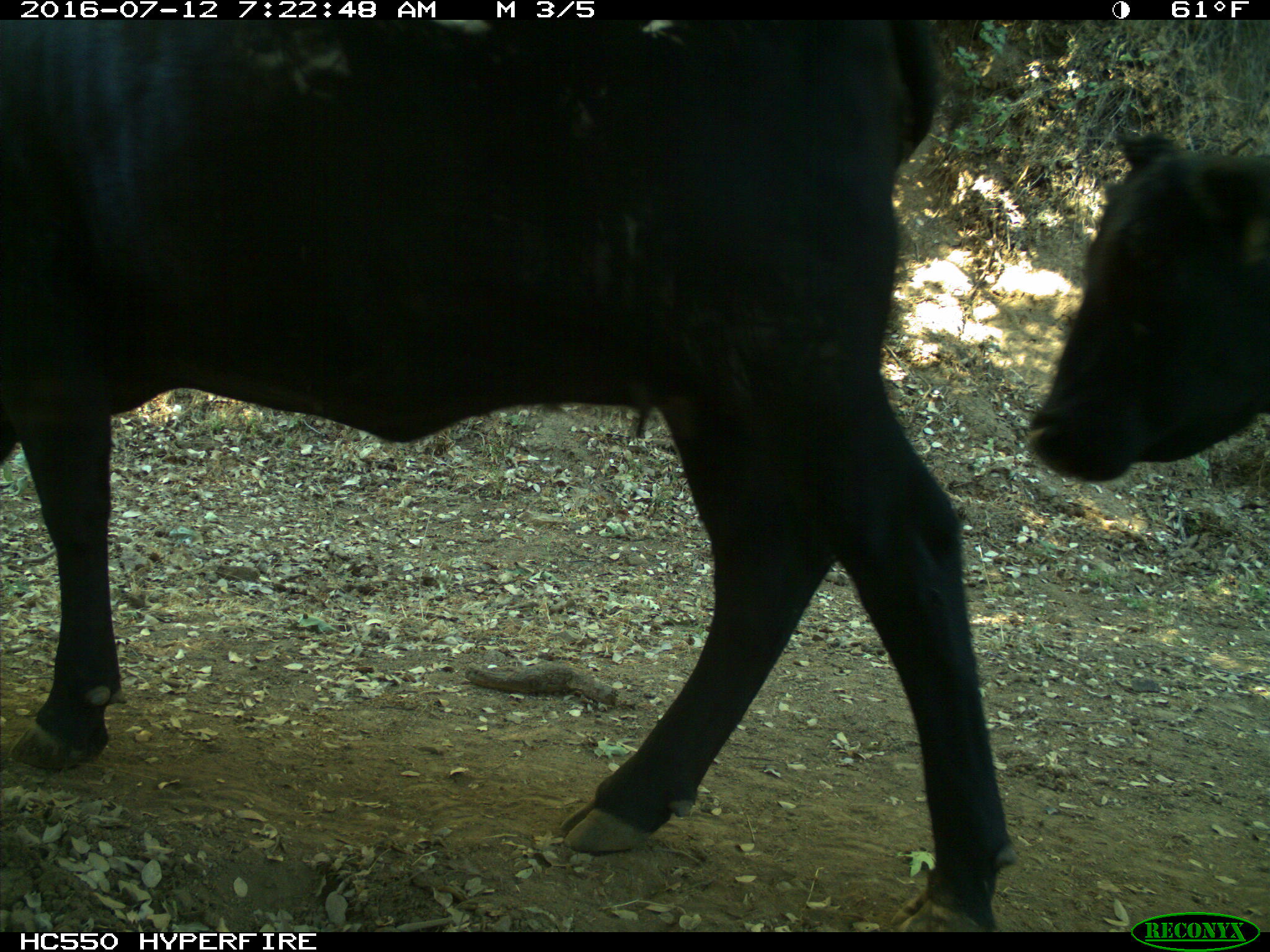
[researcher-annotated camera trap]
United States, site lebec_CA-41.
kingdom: Animalia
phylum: Chordata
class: Mammalia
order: Artiodactyla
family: Bovidae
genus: Bos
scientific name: Bos taurus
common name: domestic cow